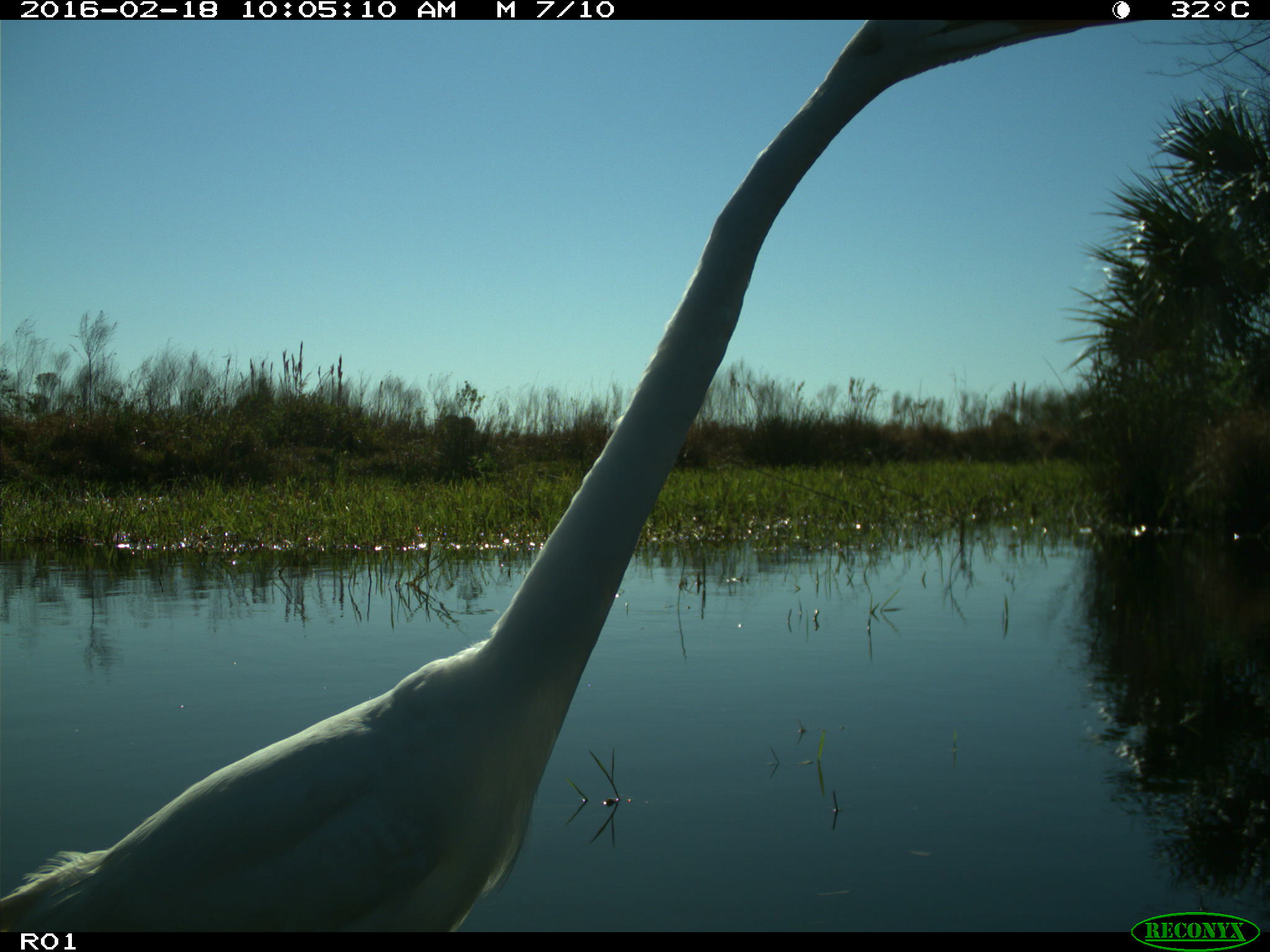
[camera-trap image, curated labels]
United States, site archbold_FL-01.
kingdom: Animalia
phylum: Chordata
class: Aves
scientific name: Aves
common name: birds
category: unidentified bird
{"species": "unidentified bird (birds) (Aves)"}